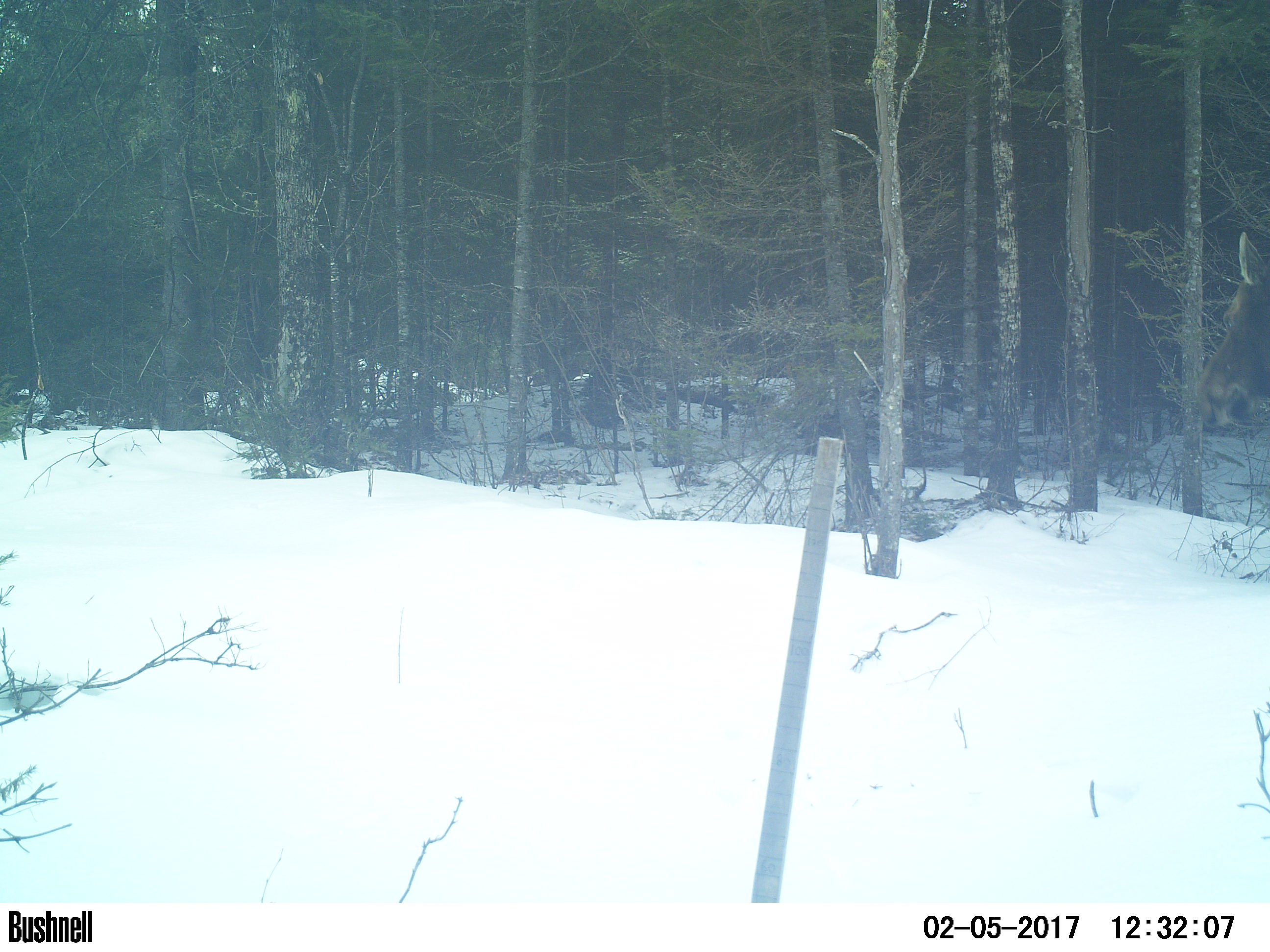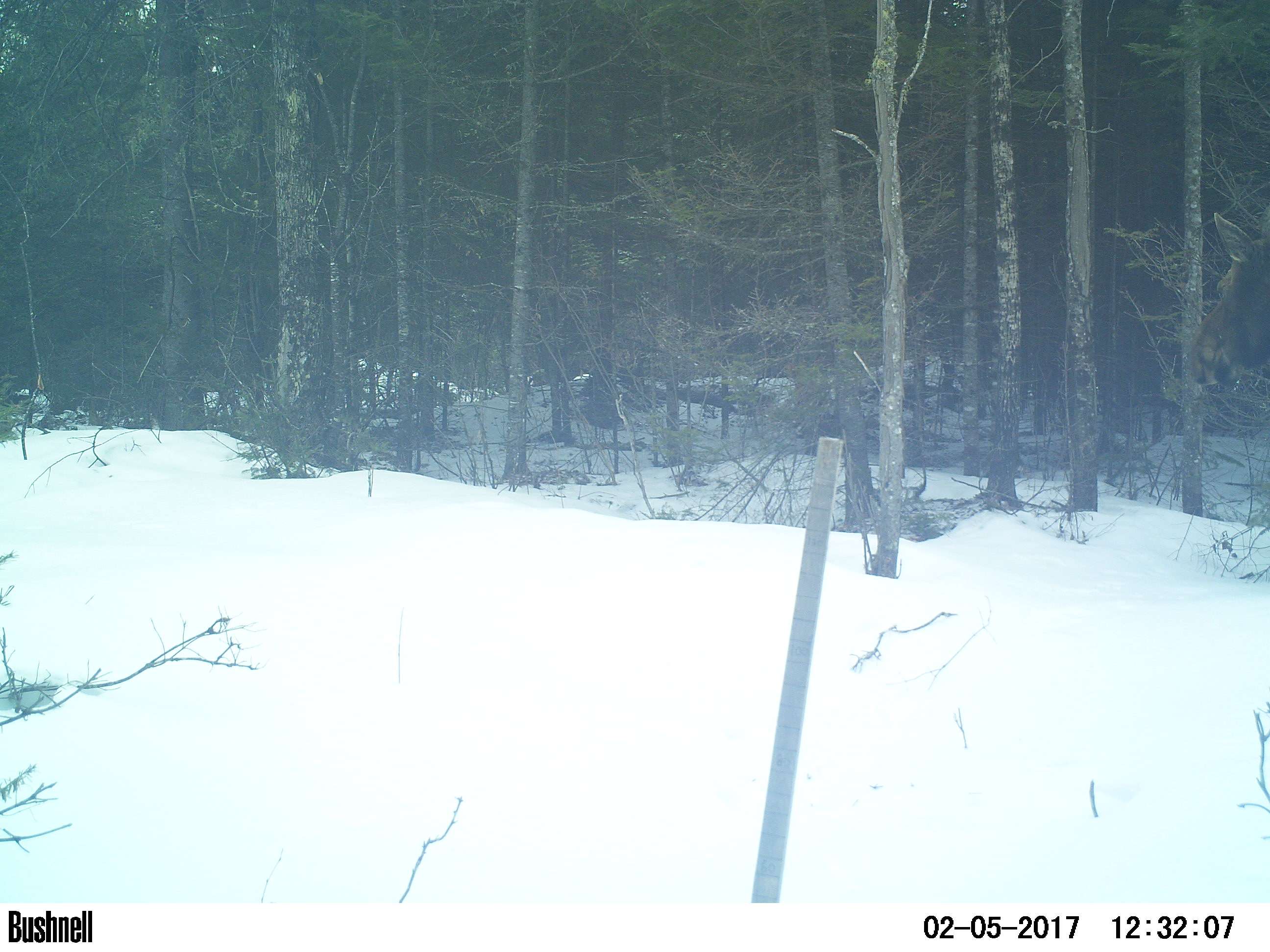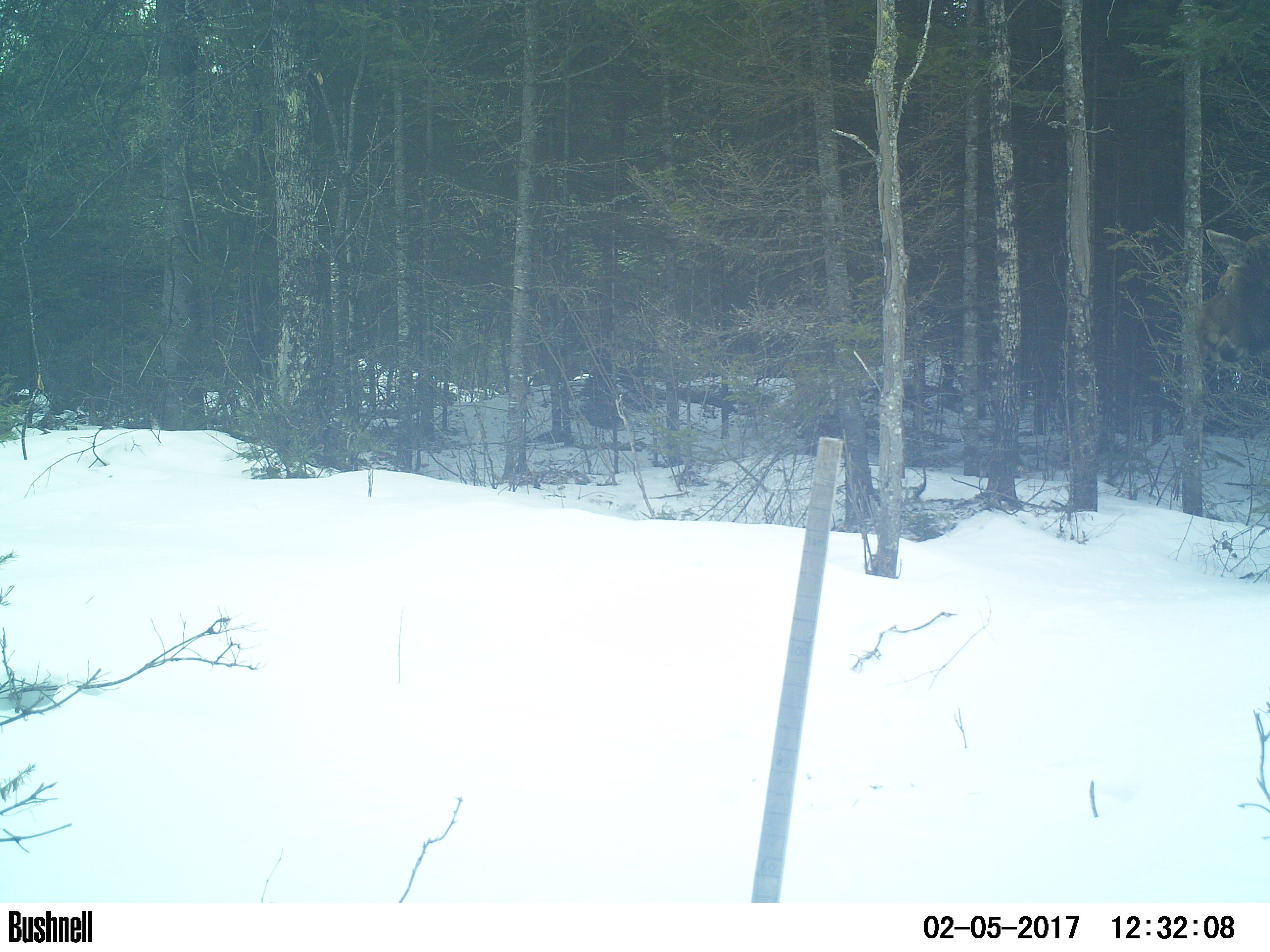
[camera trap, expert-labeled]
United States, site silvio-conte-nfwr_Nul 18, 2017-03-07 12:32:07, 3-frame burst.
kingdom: Animalia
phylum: Chordata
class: Mammalia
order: Artiodactyla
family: Cervidae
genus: Alces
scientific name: Alces alces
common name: moose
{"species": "moose (Alces alces)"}